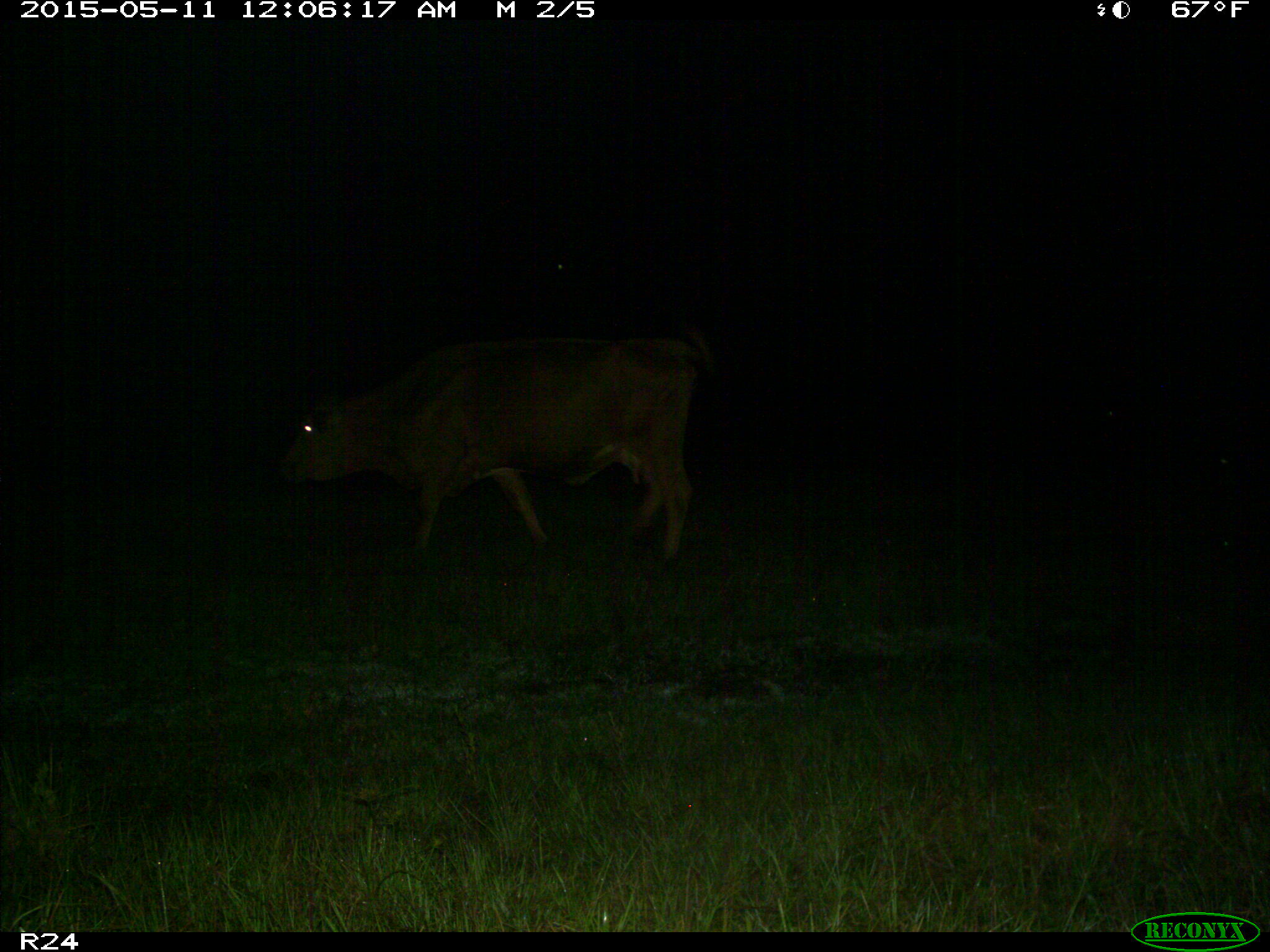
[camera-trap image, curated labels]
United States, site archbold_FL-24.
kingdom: Animalia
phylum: Chordata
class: Mammalia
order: Artiodactyla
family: Bovidae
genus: Bos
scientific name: Bos taurus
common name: domestic cow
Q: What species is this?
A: Bos taurus (domestic cow).